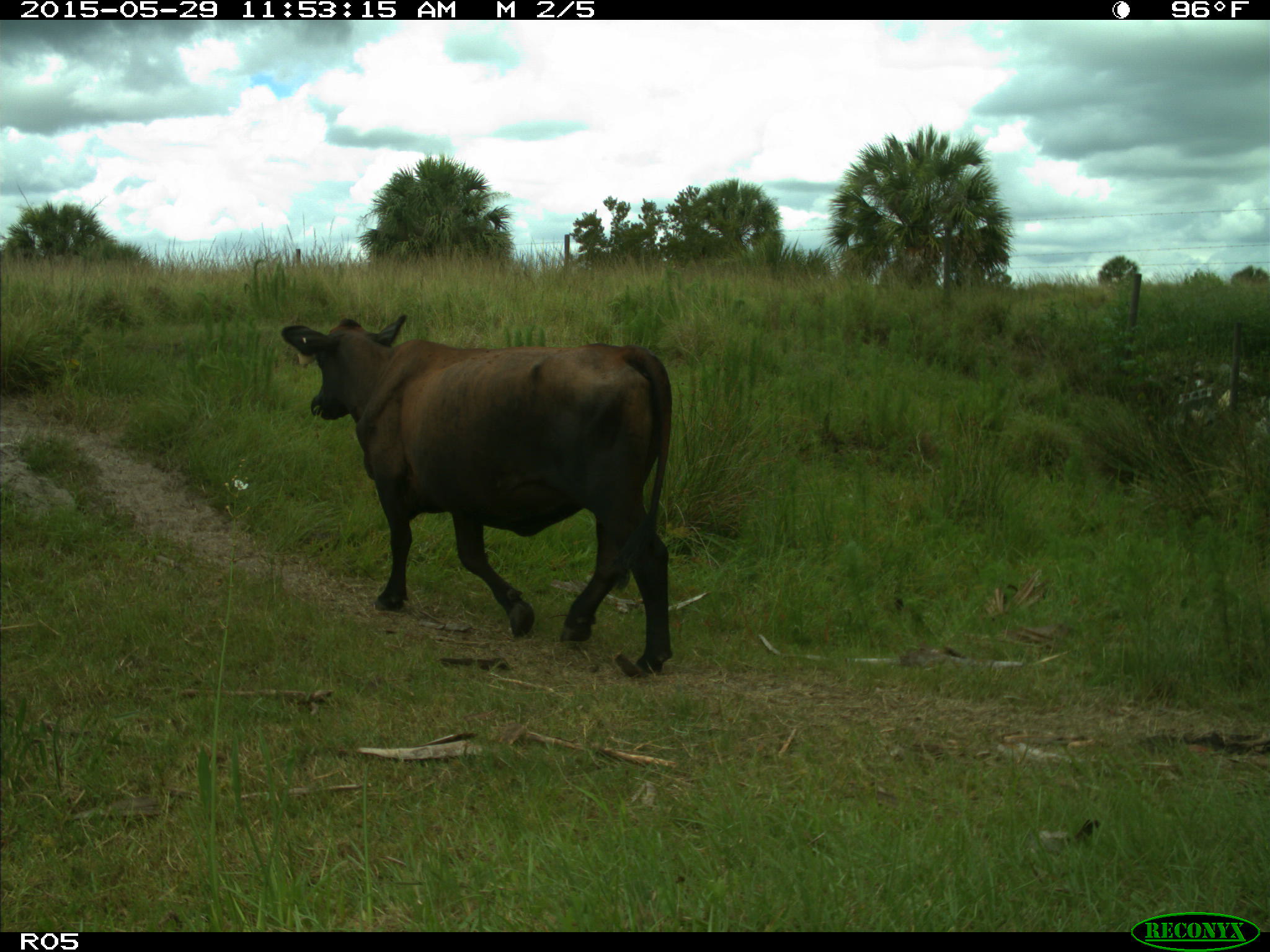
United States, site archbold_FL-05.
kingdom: Animalia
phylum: Chordata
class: Mammalia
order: Artiodactyla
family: Bovidae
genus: Bos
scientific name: Bos taurus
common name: domestic cow